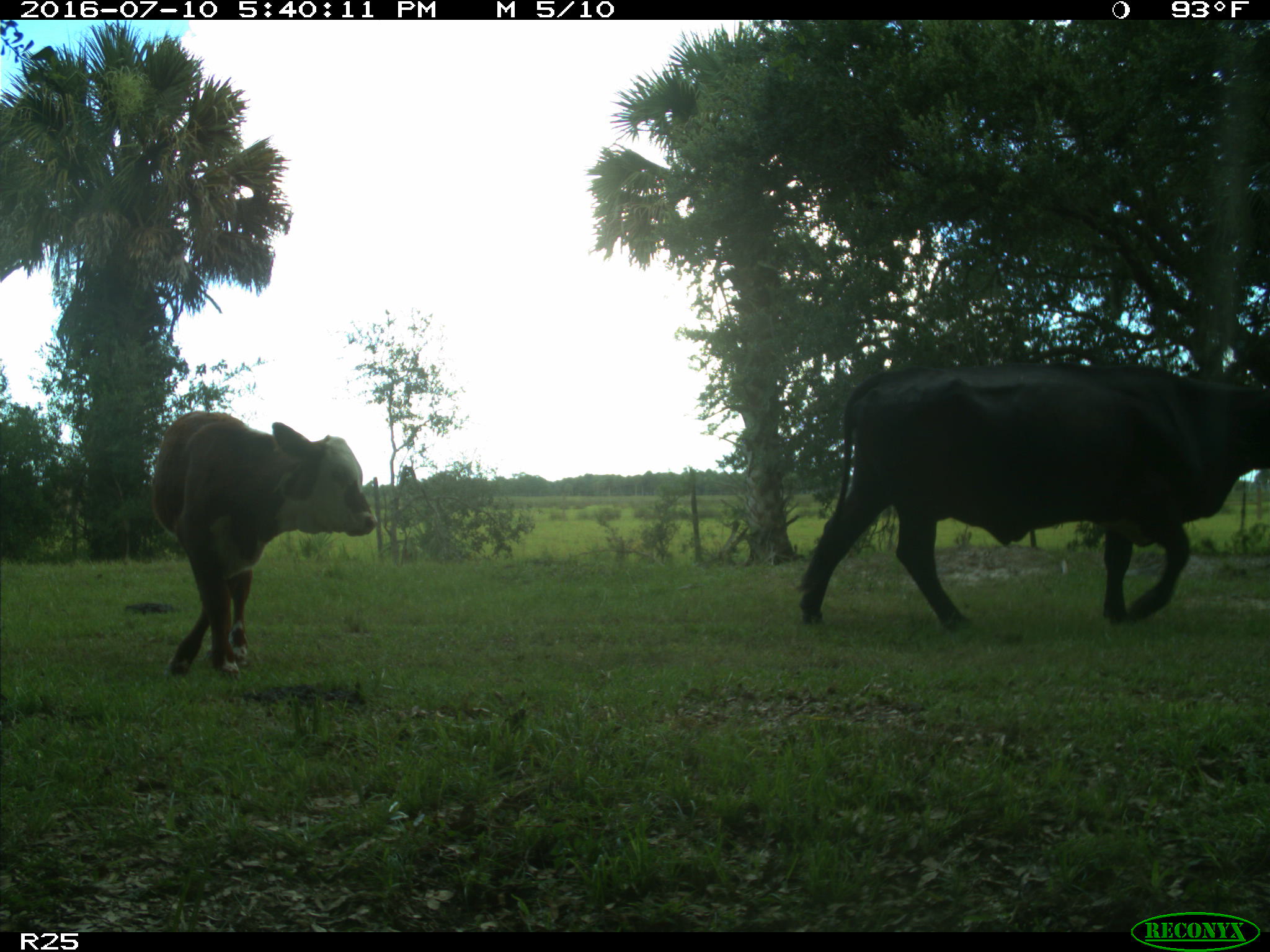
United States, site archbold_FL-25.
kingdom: Animalia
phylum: Chordata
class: Mammalia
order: Artiodactyla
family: Bovidae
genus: Bos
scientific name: Bos taurus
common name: domestic cow